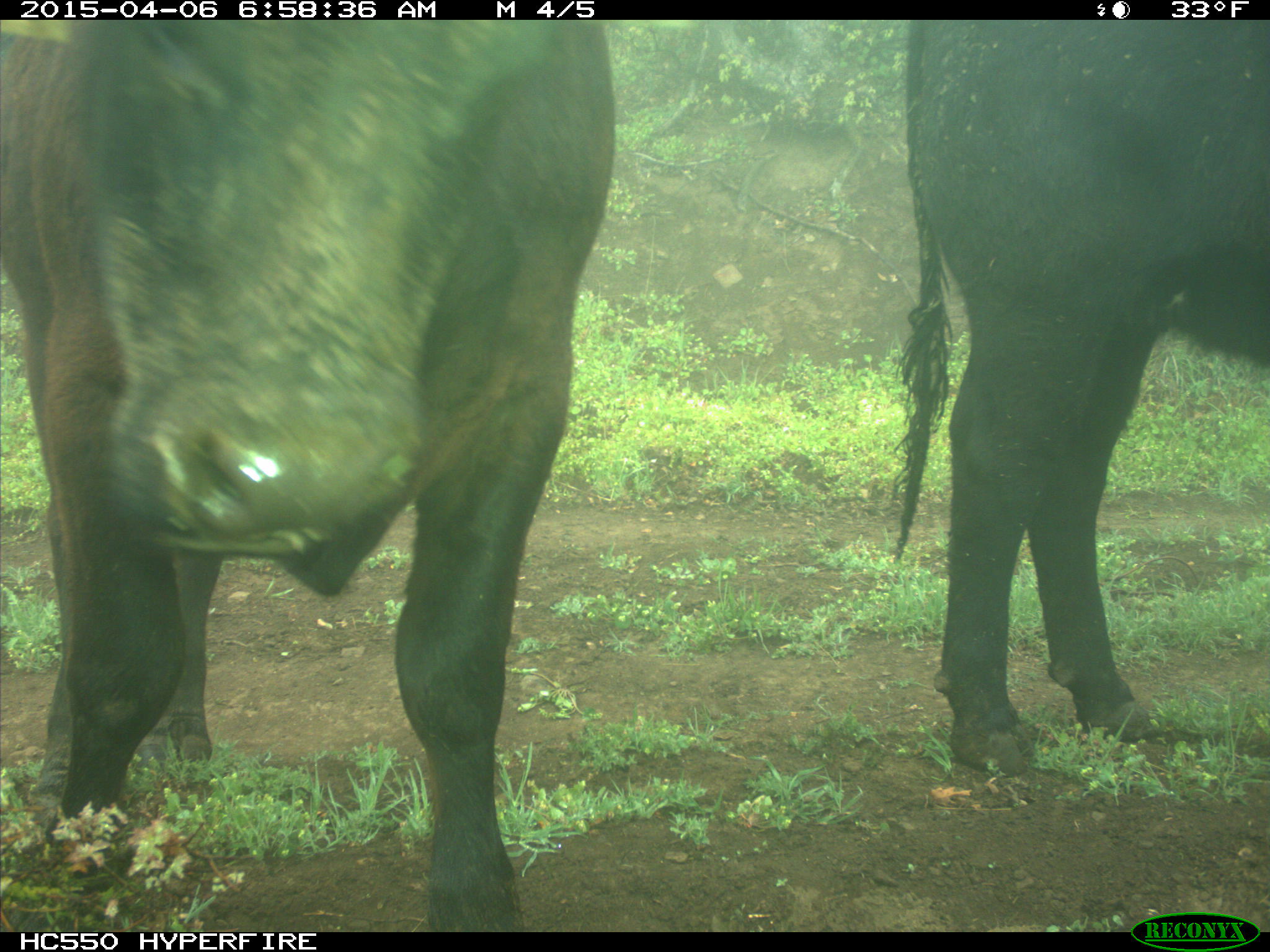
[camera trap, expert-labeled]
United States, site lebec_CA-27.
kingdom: Animalia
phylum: Chordata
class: Mammalia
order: Artiodactyla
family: Bovidae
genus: Bos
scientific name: Bos taurus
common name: domestic cow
Bos taurus (domestic cow).